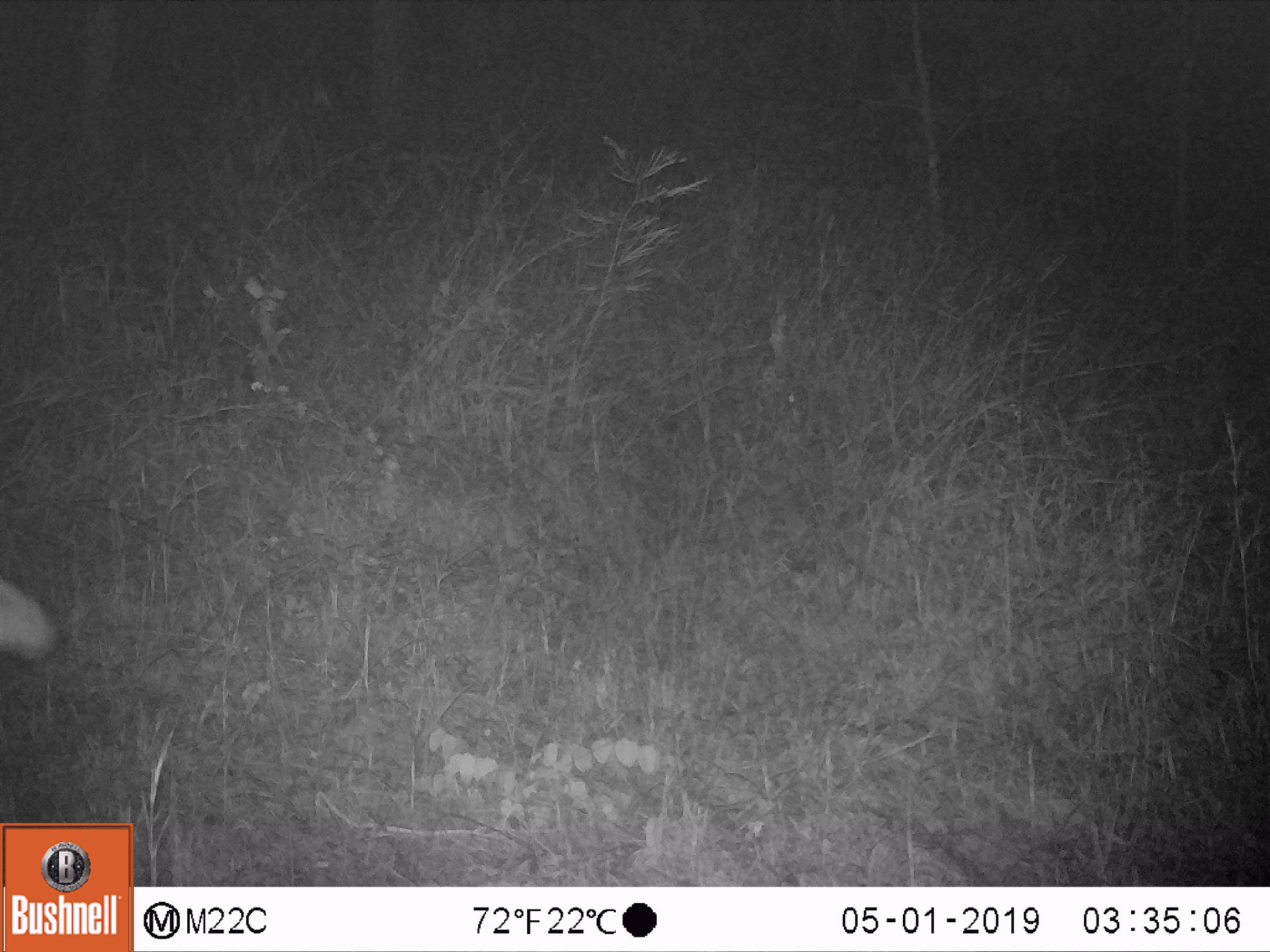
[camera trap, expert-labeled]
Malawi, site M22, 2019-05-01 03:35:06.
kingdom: Animalia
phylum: Chordata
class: Mammalia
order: Artiodactyla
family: Bovidae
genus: Redunca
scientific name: Redunca arundinum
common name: southern reedbuck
Southern reedbuck (Redunca arundinum), count 1.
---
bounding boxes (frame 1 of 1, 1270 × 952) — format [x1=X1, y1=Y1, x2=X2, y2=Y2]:
southern reedbuck: [x1=0, y1=559, x2=64, y2=670]